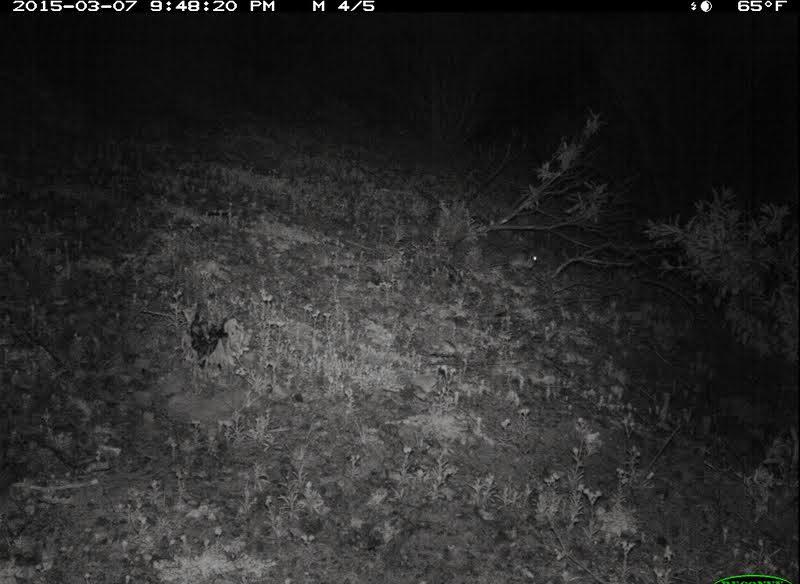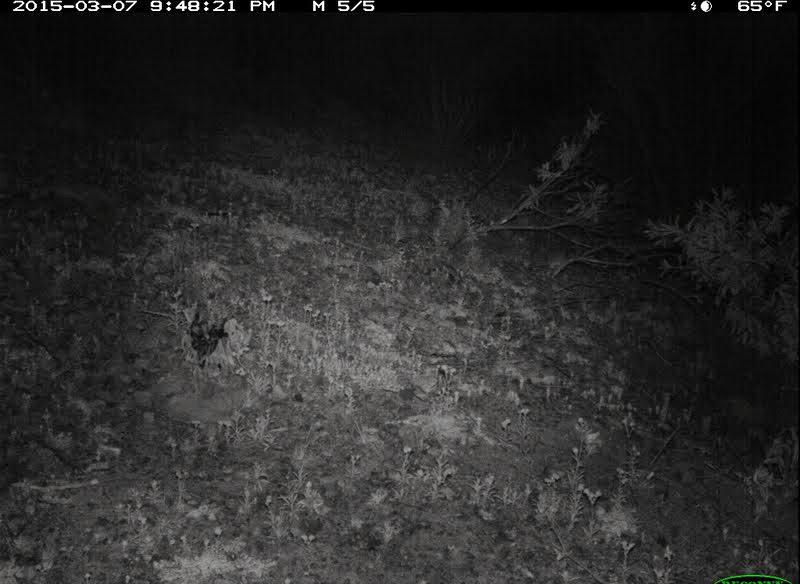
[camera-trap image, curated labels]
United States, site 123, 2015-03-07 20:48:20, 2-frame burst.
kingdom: Animalia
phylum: Chordata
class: Mammalia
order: Rodentia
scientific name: Rodentia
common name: rodent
Rodent (Rodentia).